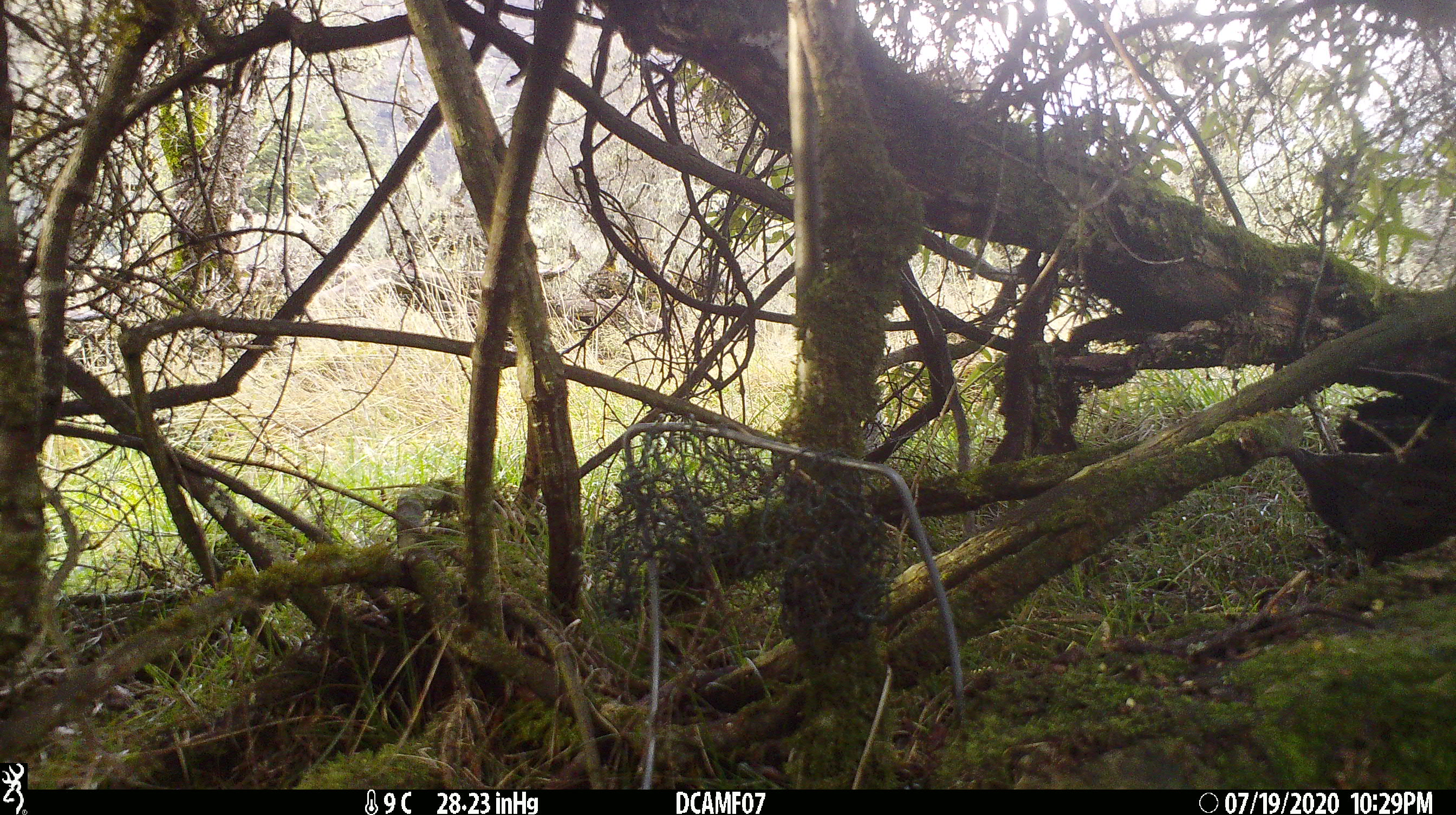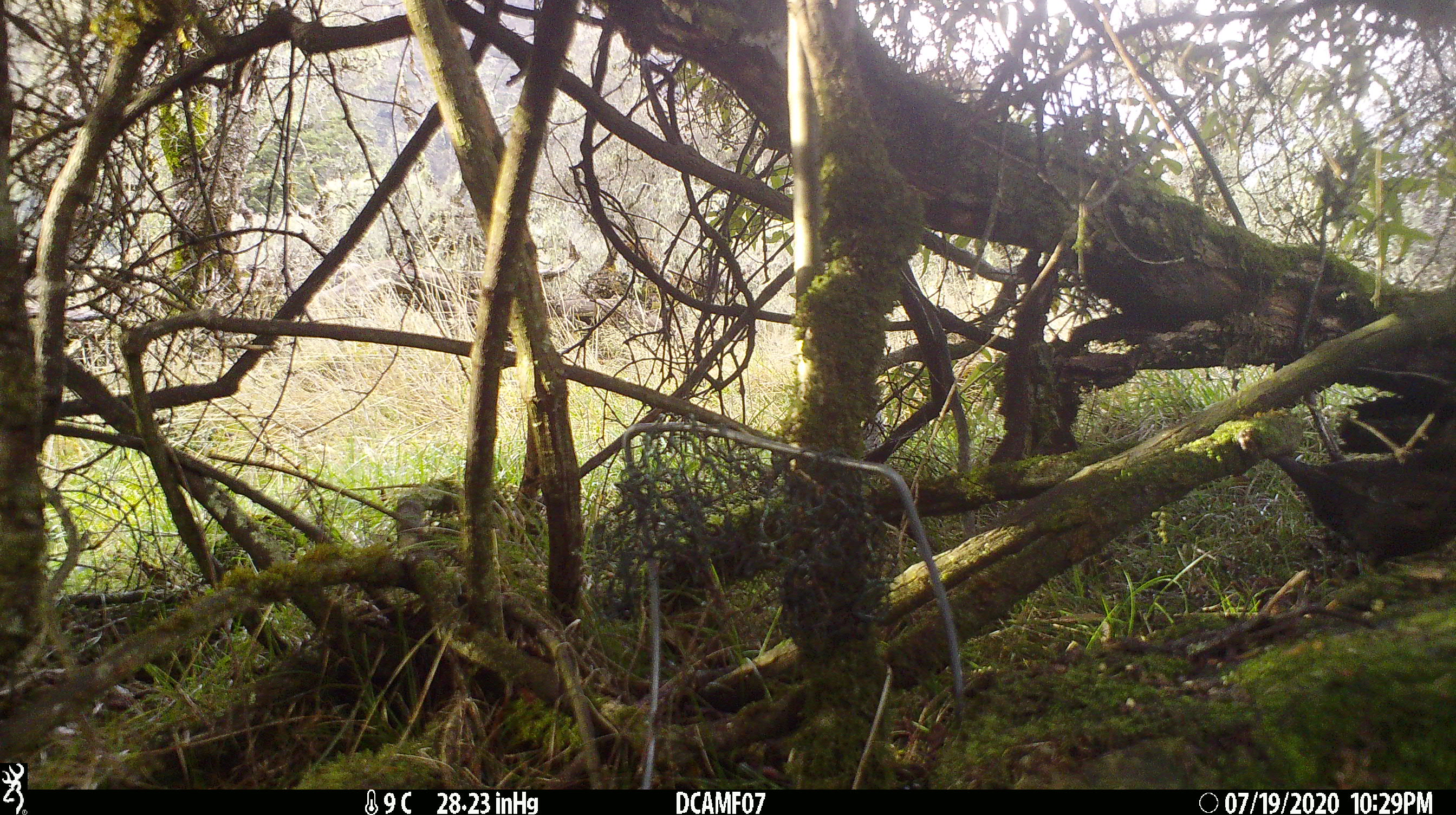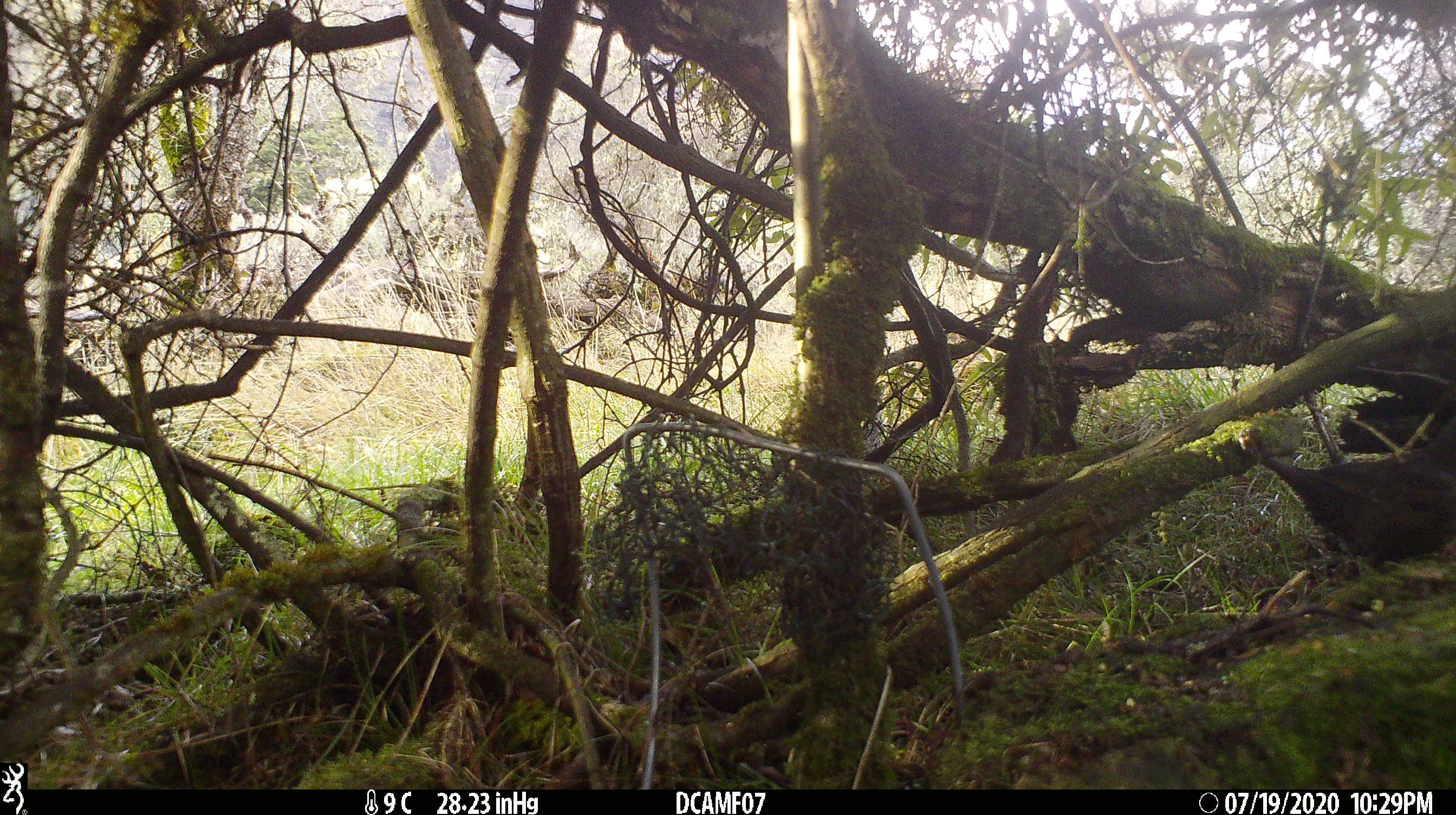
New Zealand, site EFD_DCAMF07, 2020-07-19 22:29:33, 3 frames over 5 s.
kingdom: Animalia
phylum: Chordata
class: Aves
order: Passeriformes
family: Turdidae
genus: Turdus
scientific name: Turdus merula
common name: eurasian blackbird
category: blackbird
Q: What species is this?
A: Blackbird (eurasian blackbird) (Turdus merula).